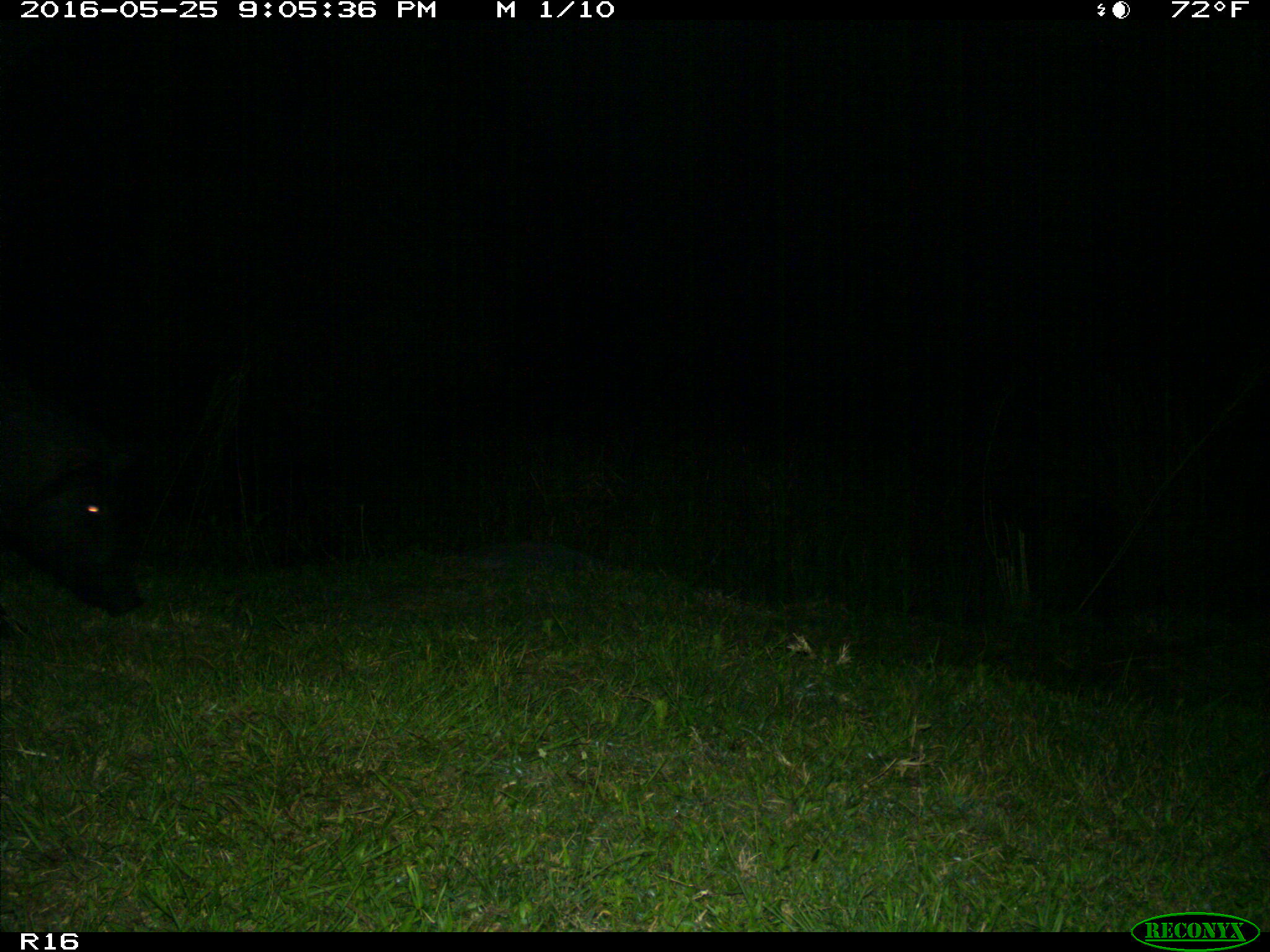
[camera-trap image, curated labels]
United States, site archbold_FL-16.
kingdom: Animalia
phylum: Chordata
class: Mammalia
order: Artiodactyla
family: Suidae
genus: Sus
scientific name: Sus scrofa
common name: wild boar